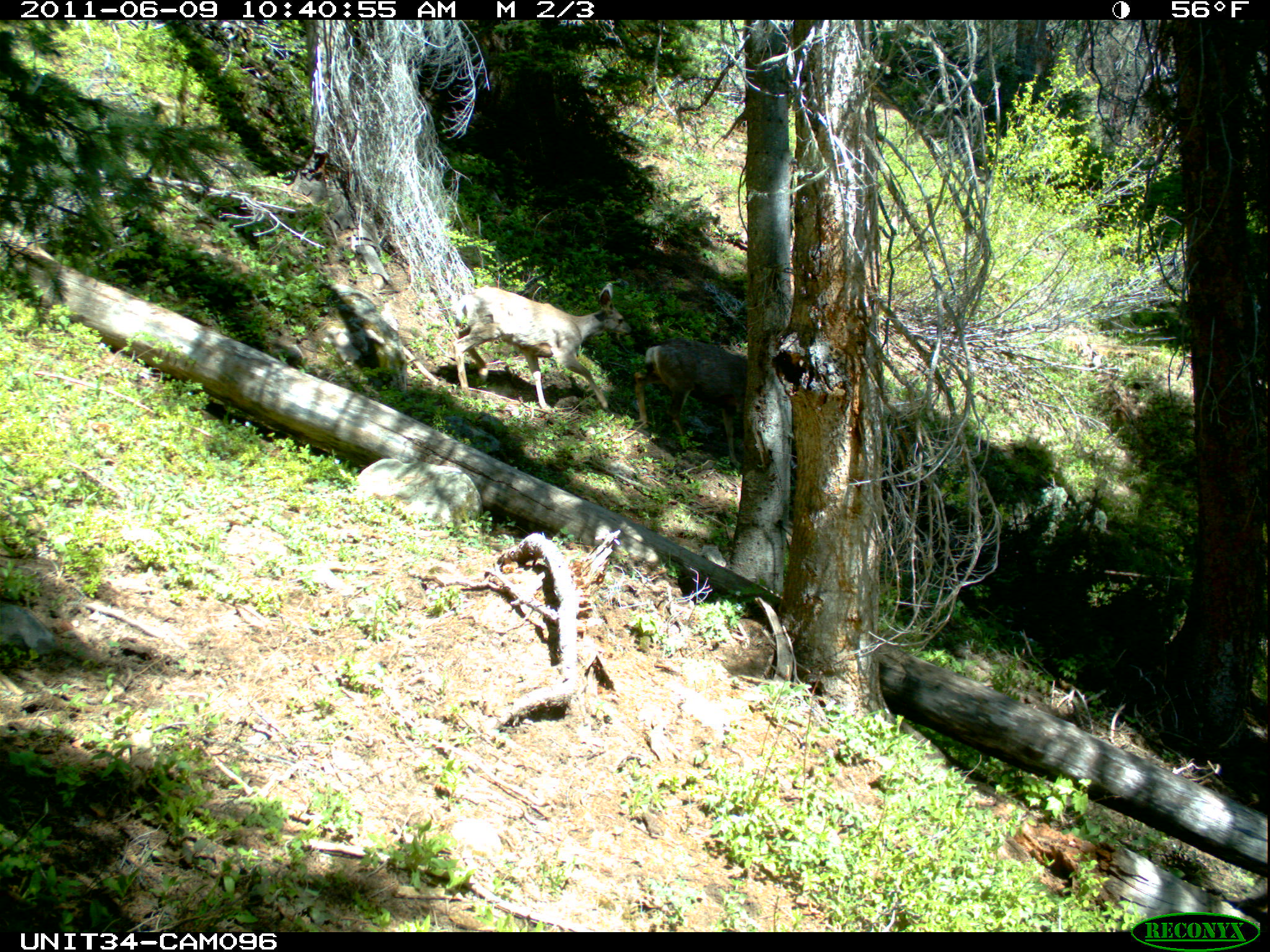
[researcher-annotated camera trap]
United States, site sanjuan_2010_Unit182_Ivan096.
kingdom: Animalia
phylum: Chordata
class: Mammalia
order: Artiodactyla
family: Cervidae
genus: Odocoileus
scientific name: Odocoileus hemionus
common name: mule deer